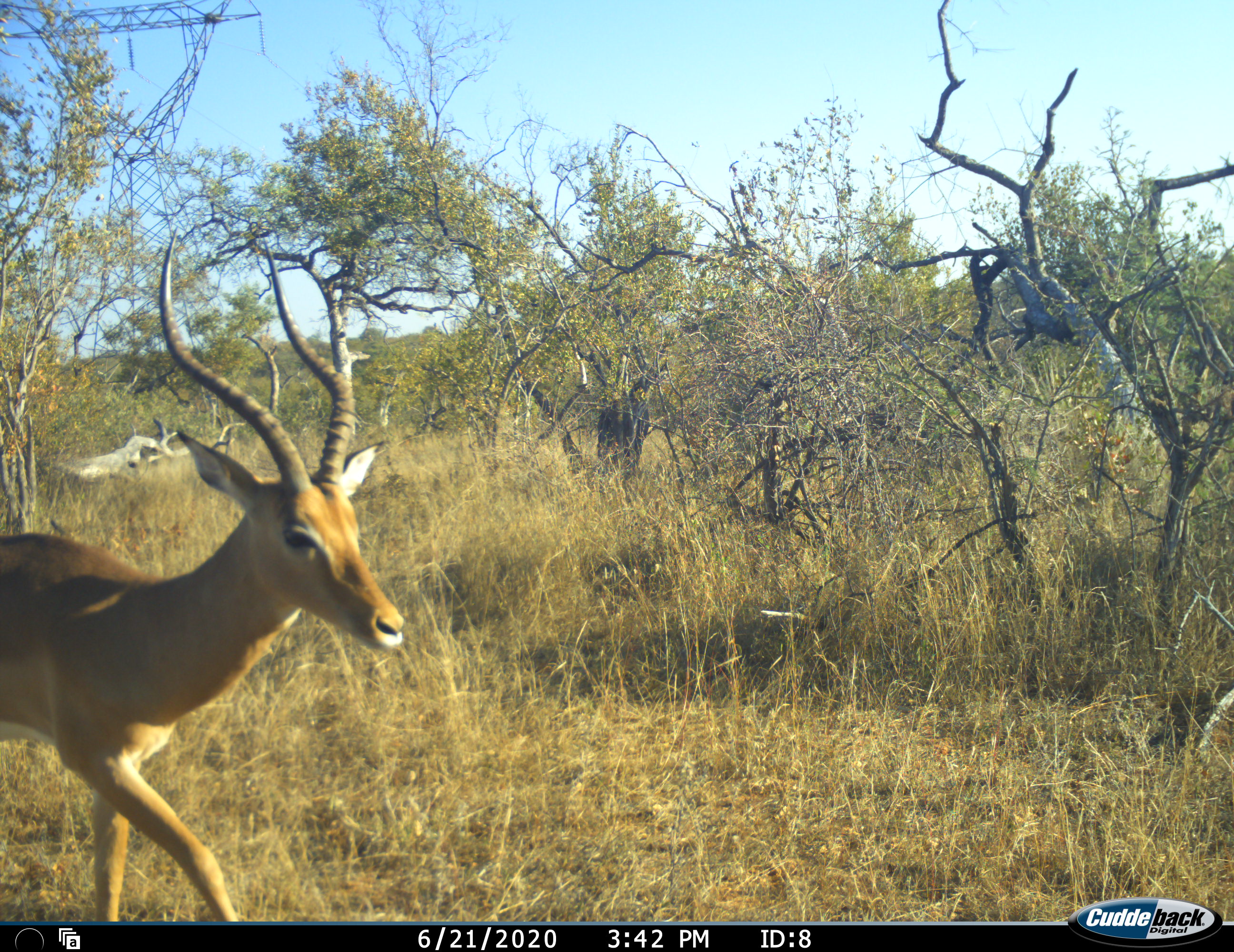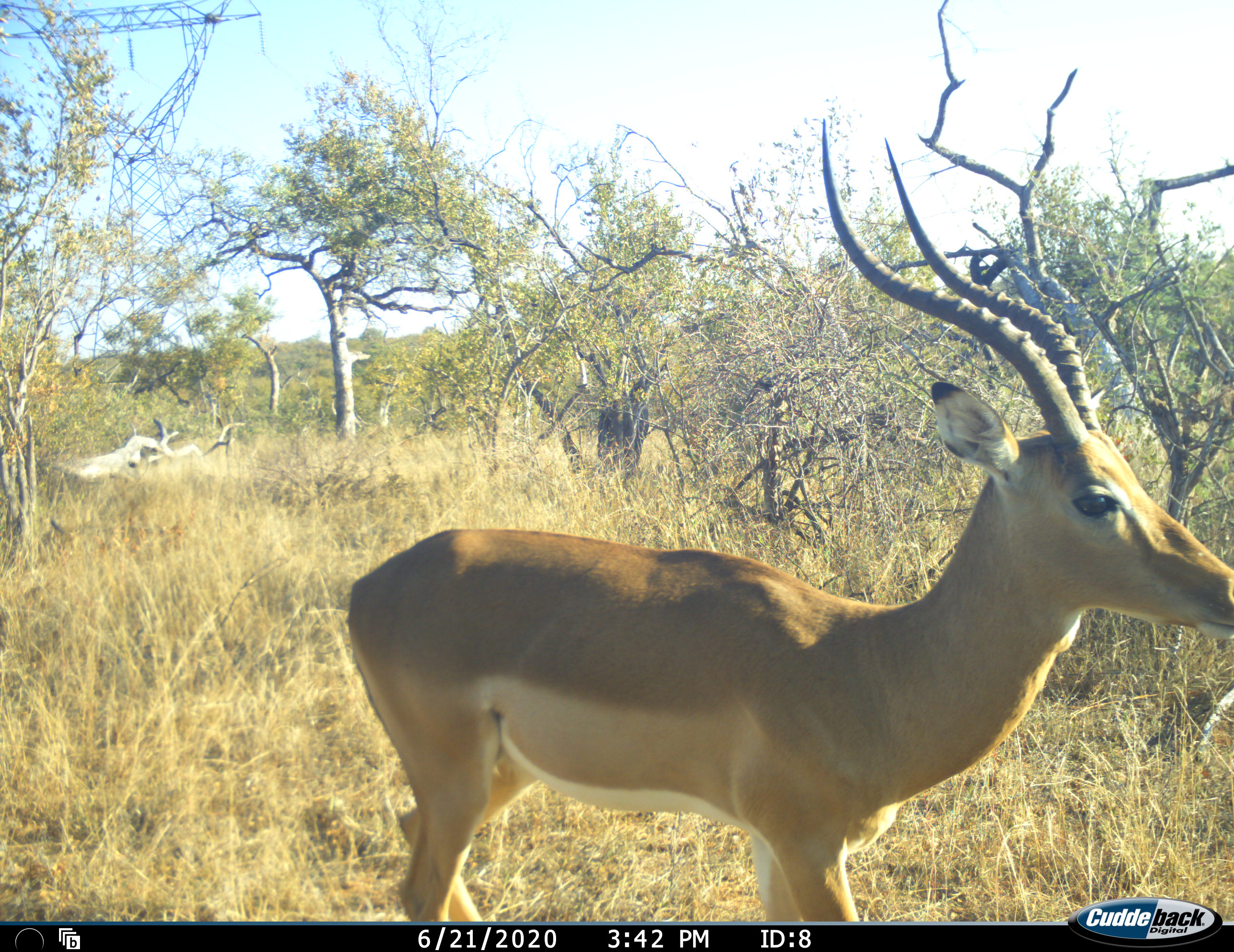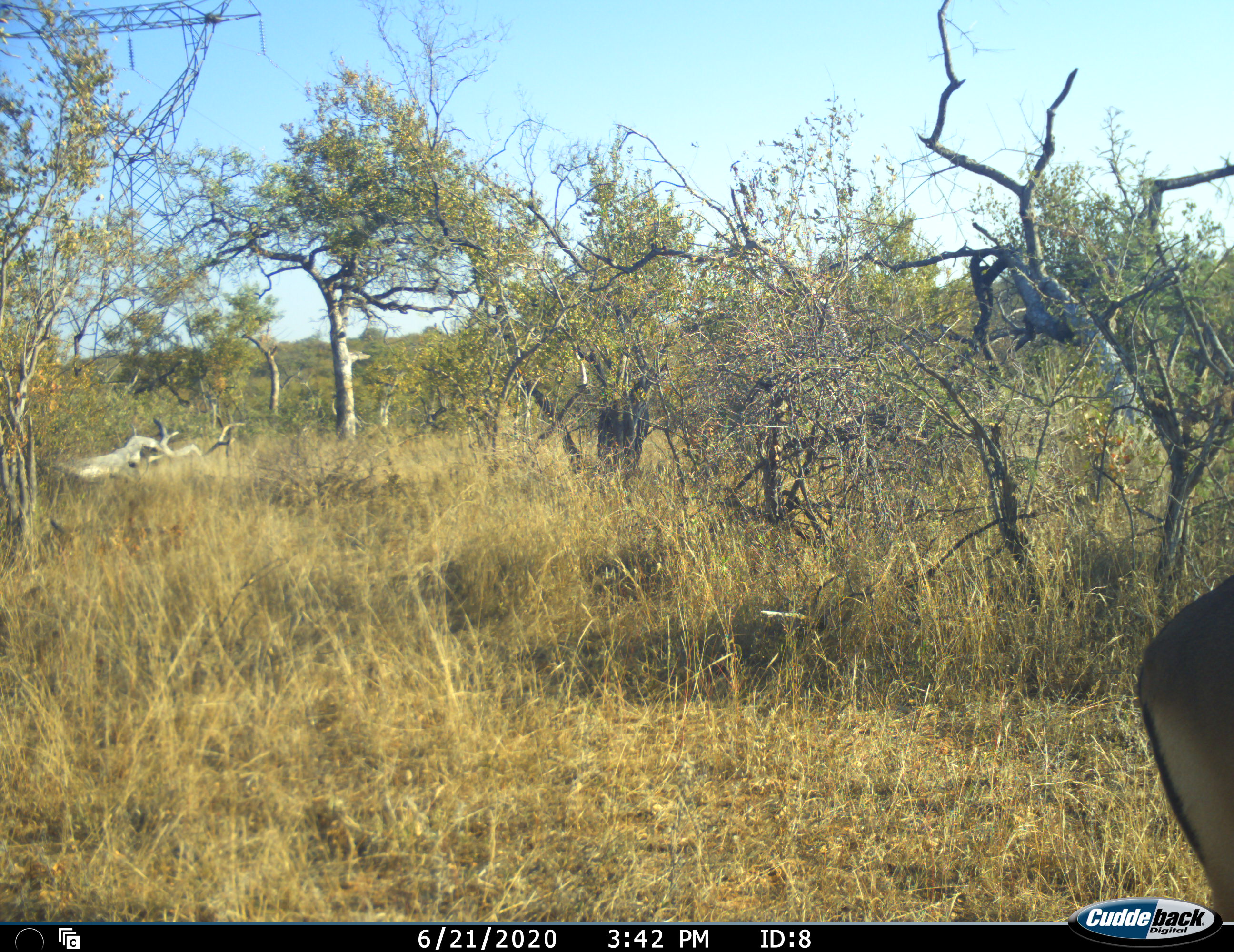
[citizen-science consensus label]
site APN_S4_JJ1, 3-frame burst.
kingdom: Animalia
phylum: Chordata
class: Mammalia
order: Artiodactyla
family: Bovidae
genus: Aepyceros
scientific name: Aepyceros melampus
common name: impala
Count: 1.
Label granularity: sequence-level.